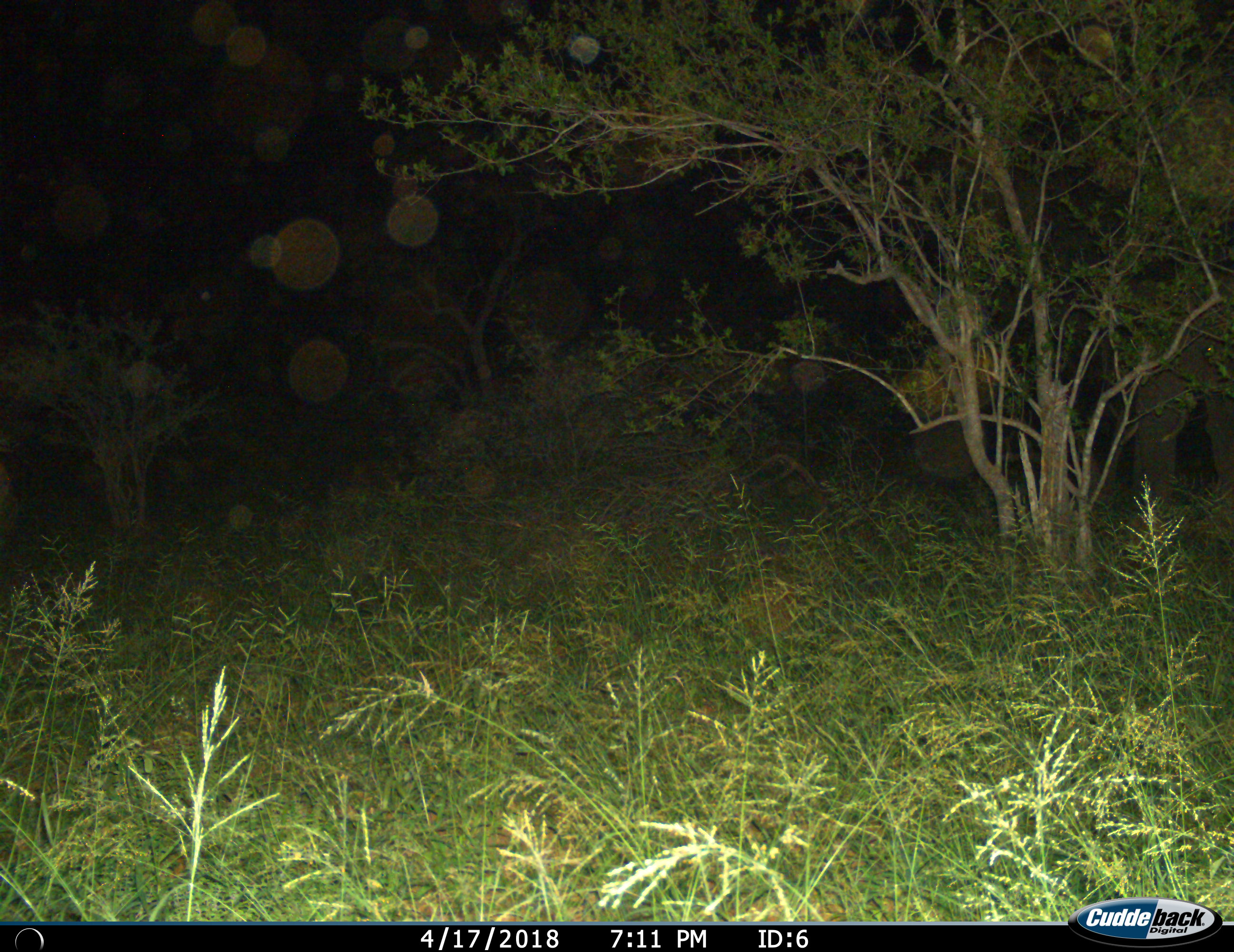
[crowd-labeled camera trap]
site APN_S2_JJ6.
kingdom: Animalia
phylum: Chordata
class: Mammalia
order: Proboscidea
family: Elephantidae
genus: Loxodonta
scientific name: Loxodonta africana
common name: african bush elephant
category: elephant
Elephant (african bush elephant) (Loxodonta africana), count 1. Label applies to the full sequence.